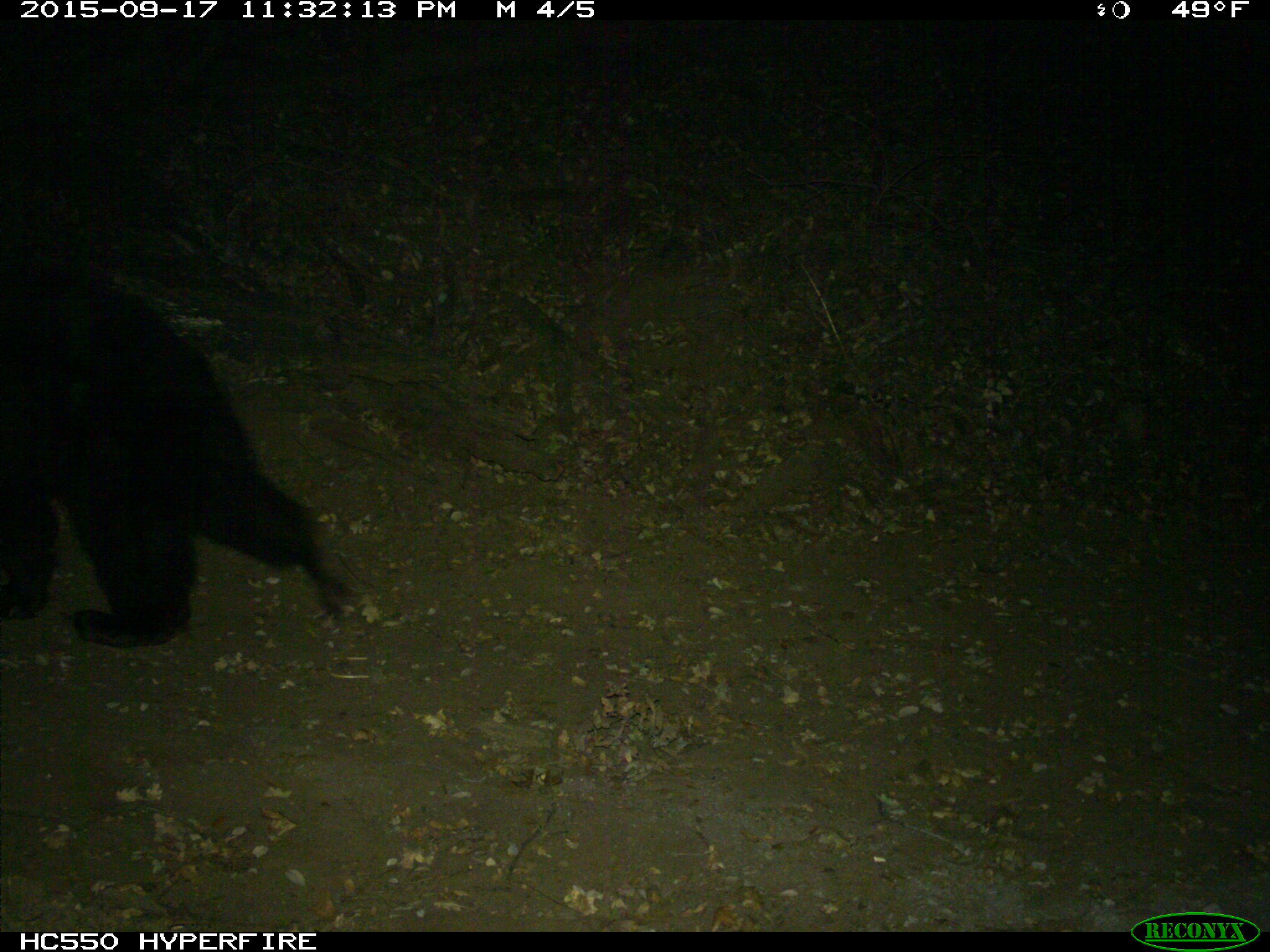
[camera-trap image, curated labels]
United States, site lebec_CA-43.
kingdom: Animalia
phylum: Chordata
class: Mammalia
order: Carnivora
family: Ursidae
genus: Ursus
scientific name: Ursus americanus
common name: american black bear